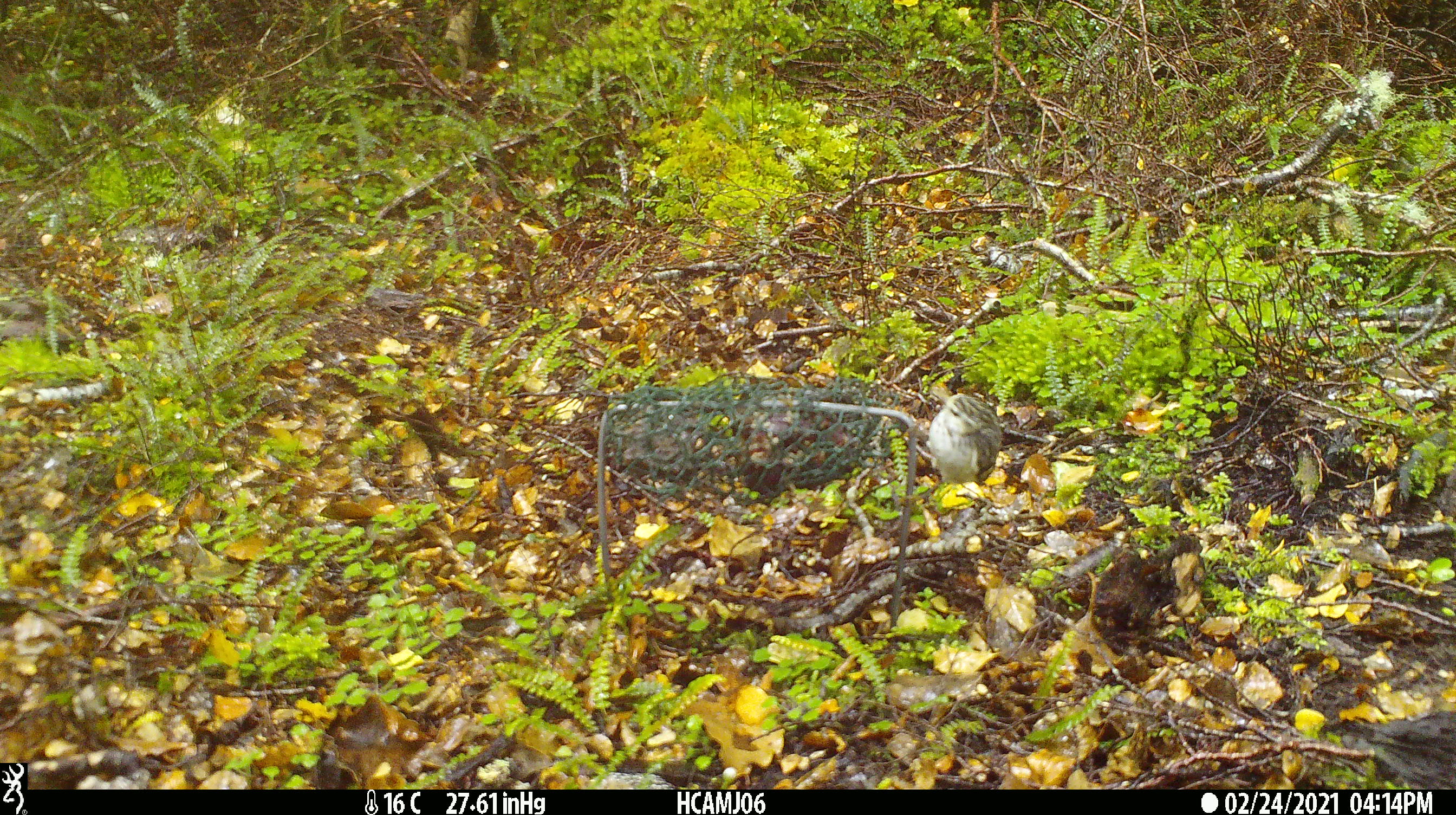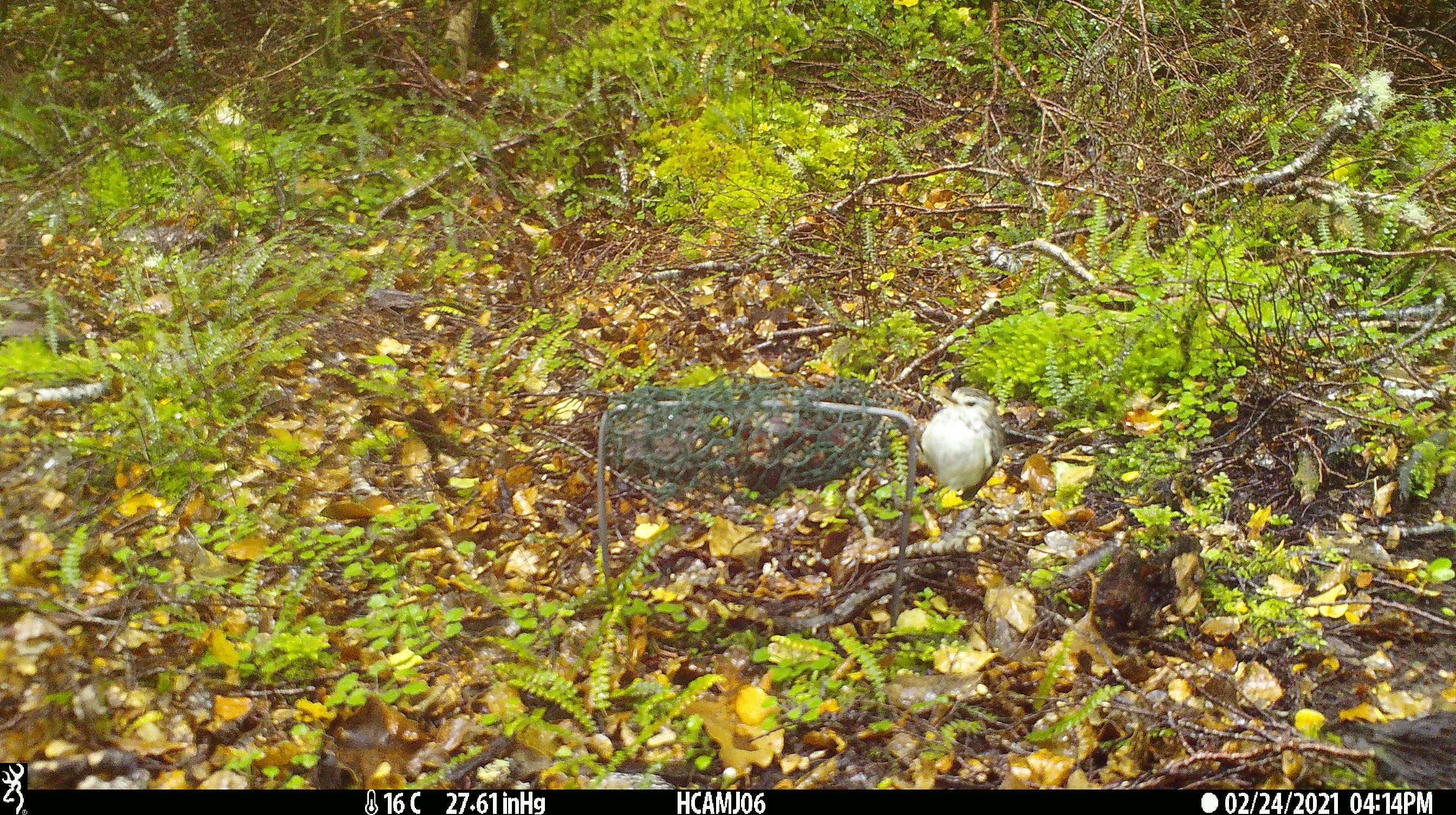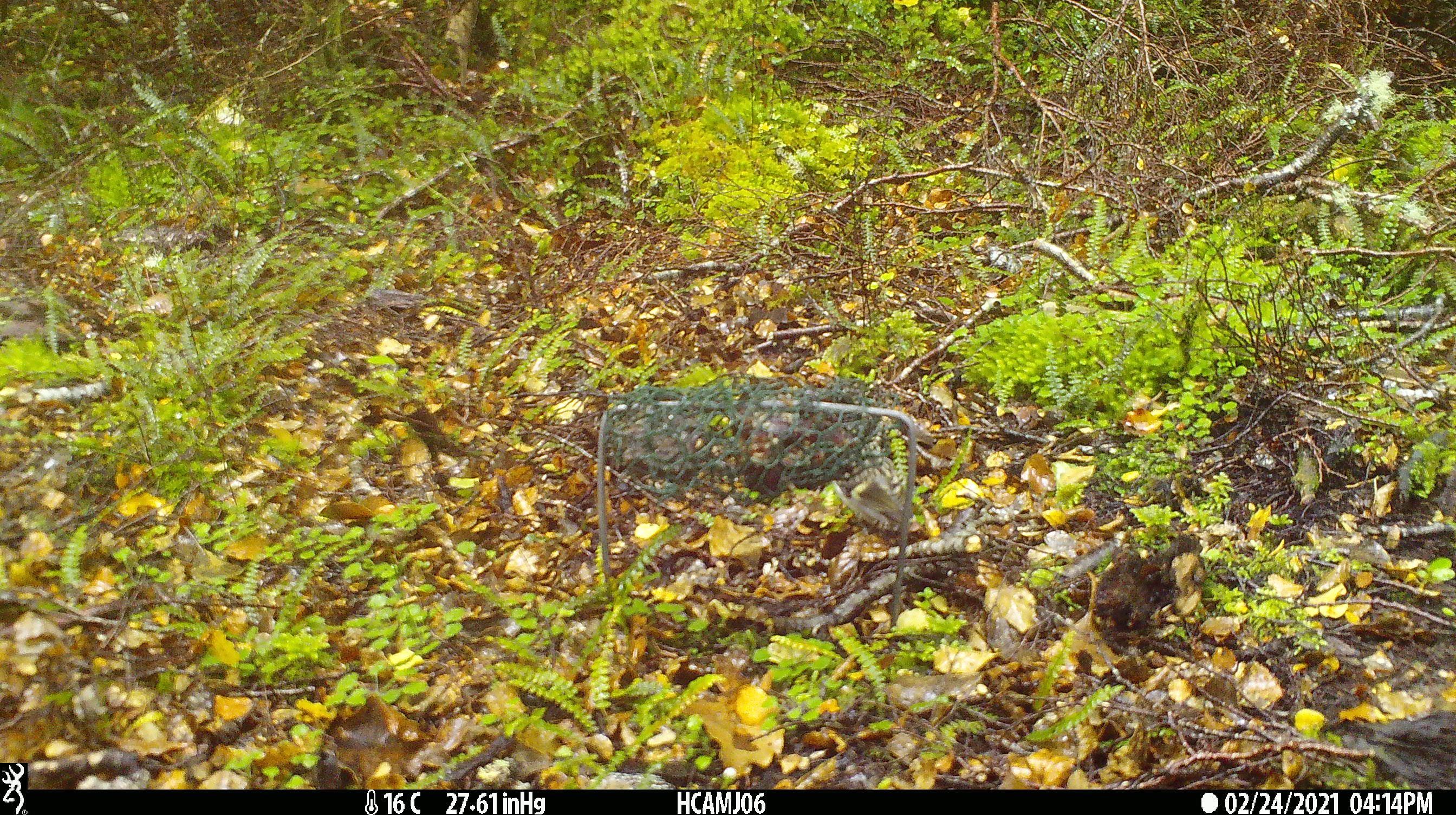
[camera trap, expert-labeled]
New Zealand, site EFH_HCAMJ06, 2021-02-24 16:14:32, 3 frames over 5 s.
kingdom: Animalia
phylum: Chordata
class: Aves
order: Passeriformes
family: Acanthisittidae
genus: Acanthisitta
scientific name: Acanthisitta chloris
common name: rifleman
Rifleman (Acanthisitta chloris).